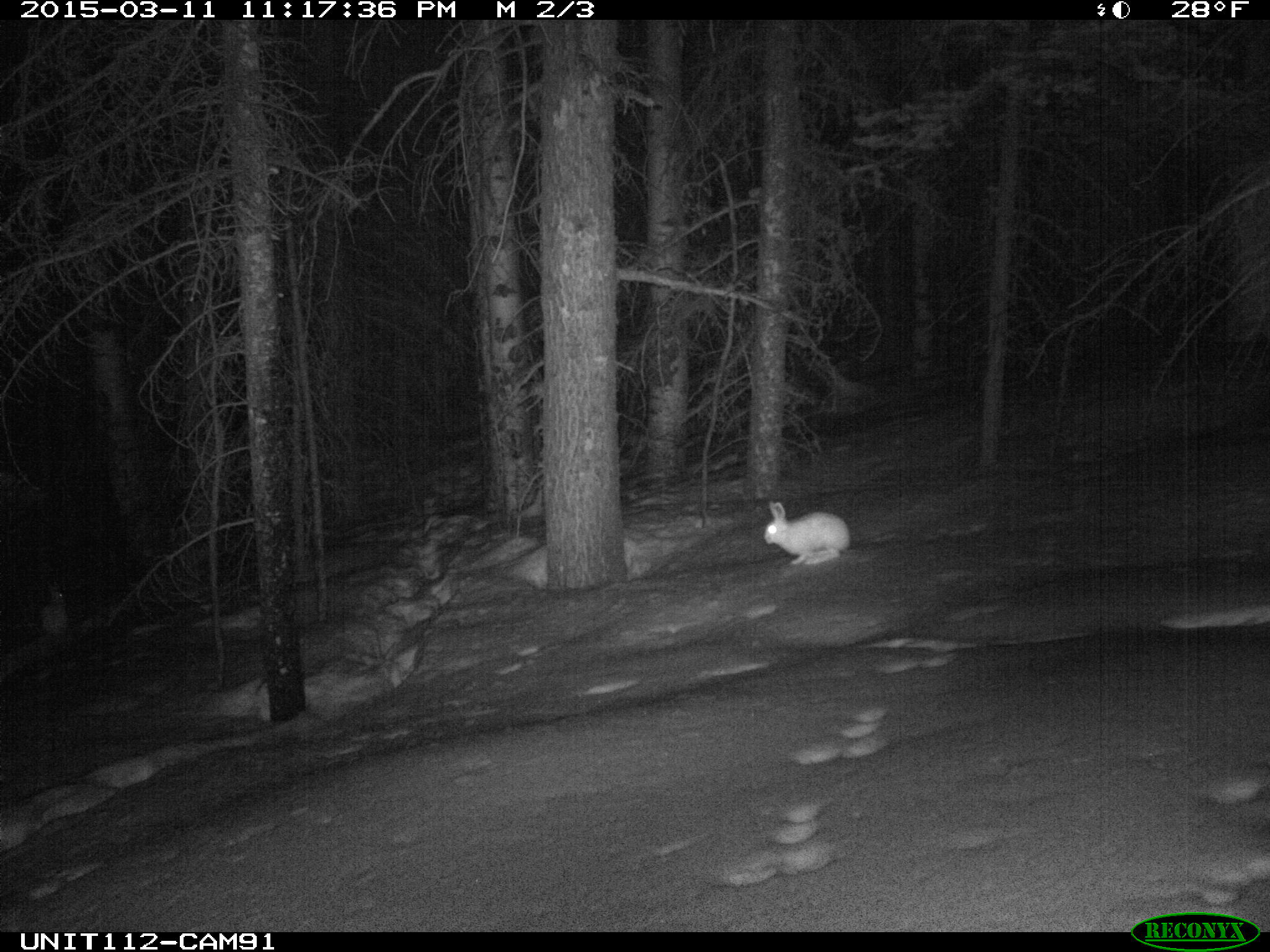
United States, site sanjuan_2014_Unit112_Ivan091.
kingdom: Animalia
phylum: Chordata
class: Mammalia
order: Lagomorpha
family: Leporidae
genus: Lepus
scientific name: Lepus americanus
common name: snowshoe hare